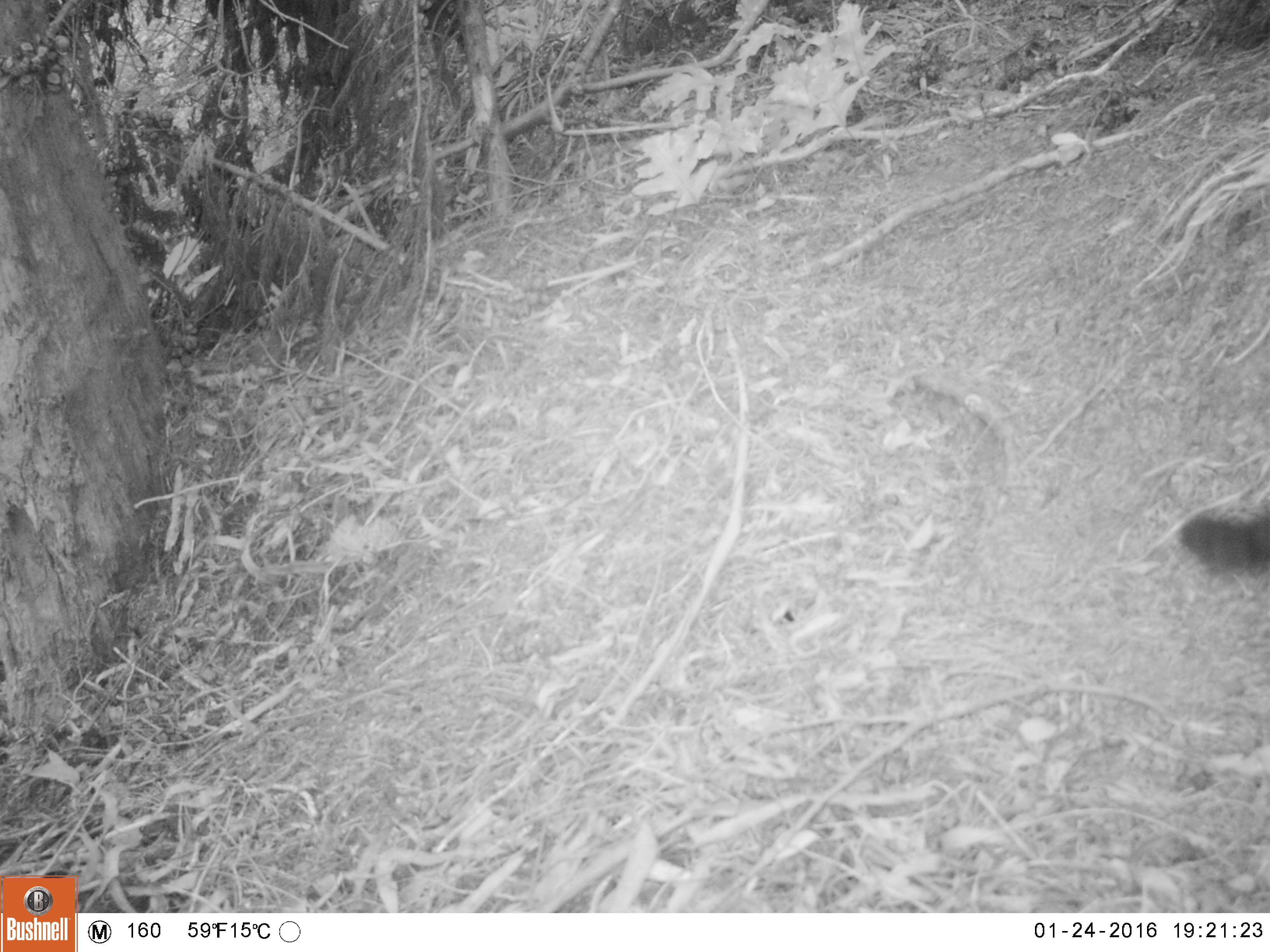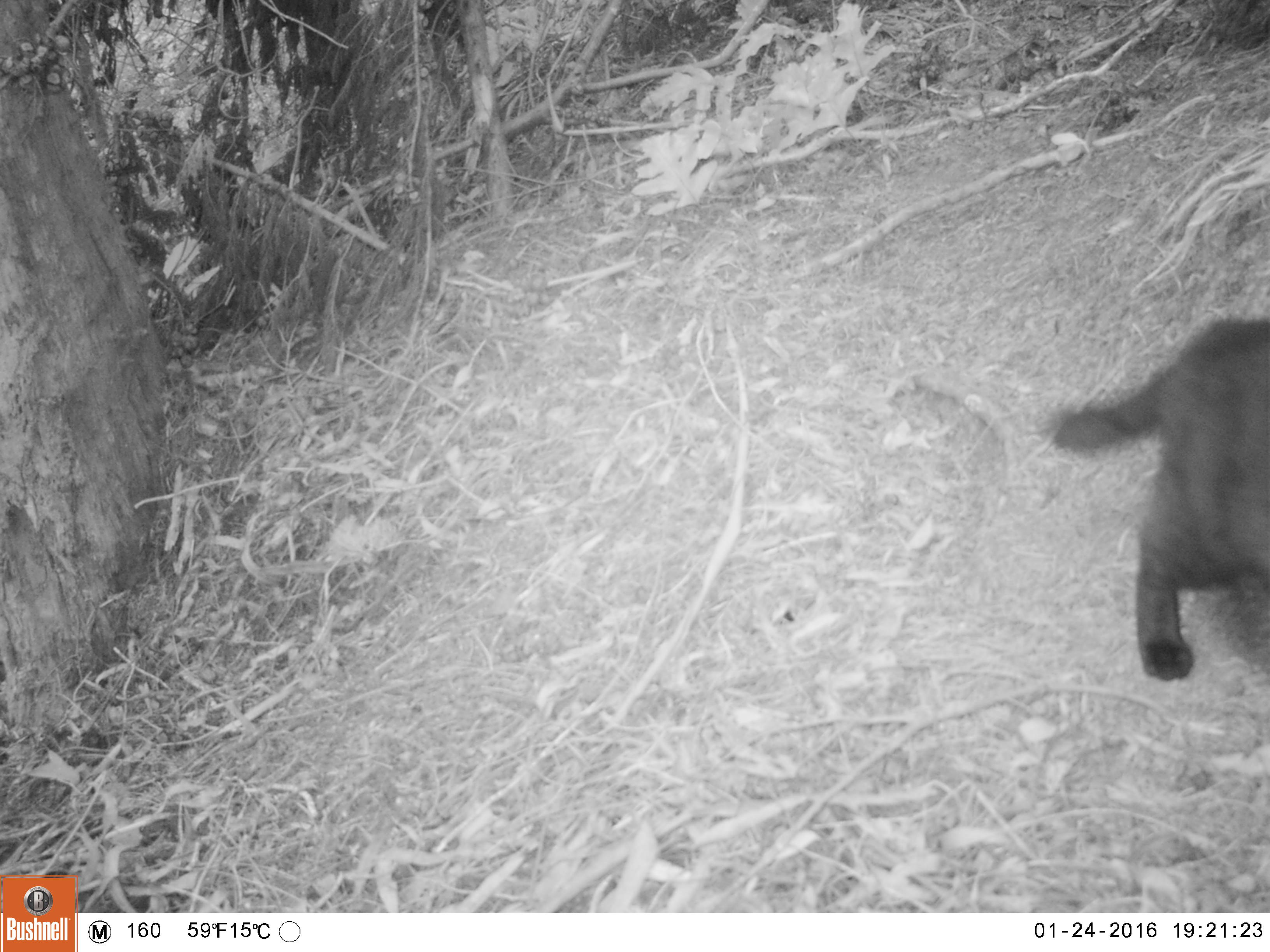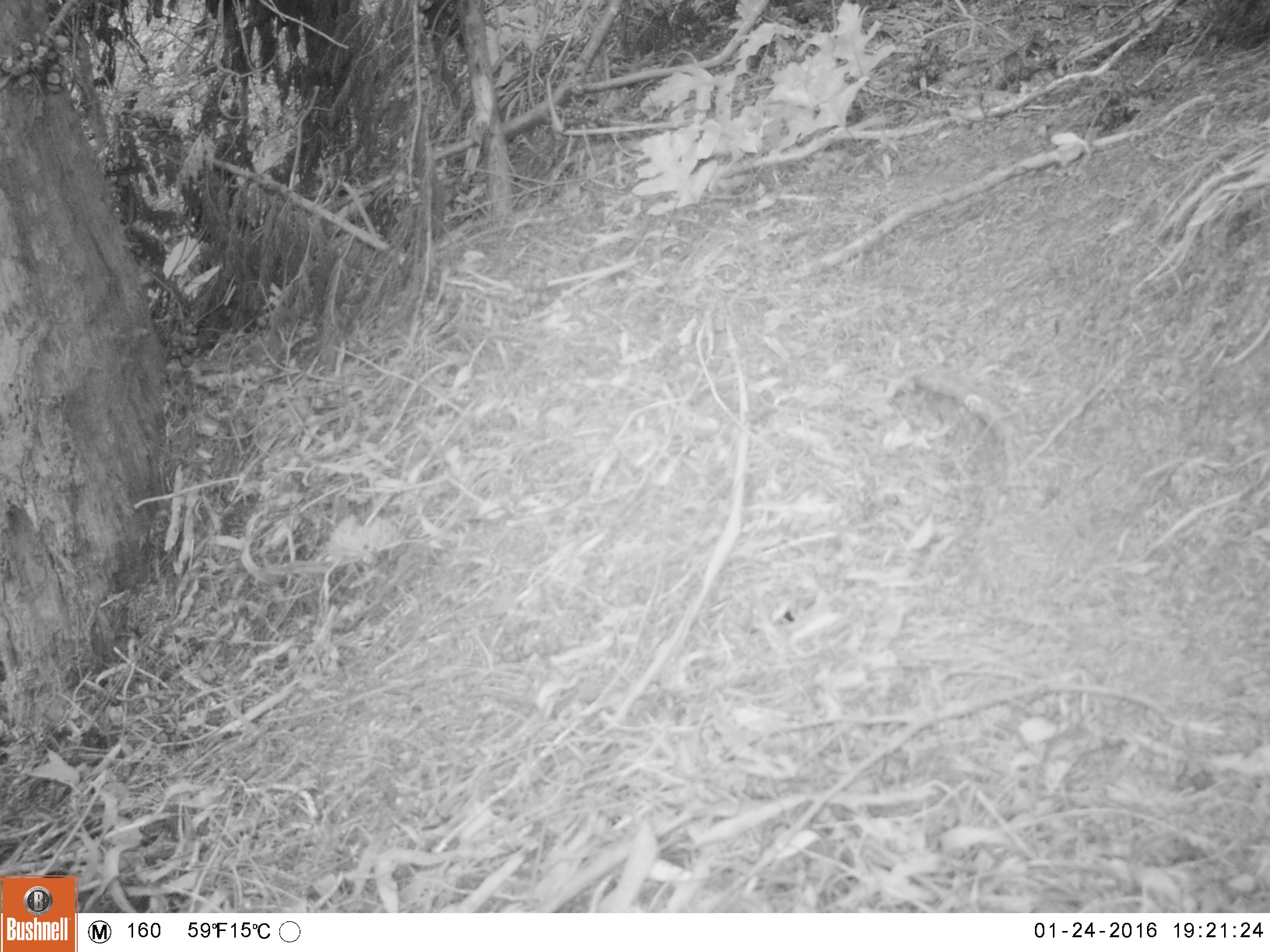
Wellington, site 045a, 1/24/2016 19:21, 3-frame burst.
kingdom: Animalia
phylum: Chordata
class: Mammalia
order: Carnivora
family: Felidae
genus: Felis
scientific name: Felis catus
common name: cat